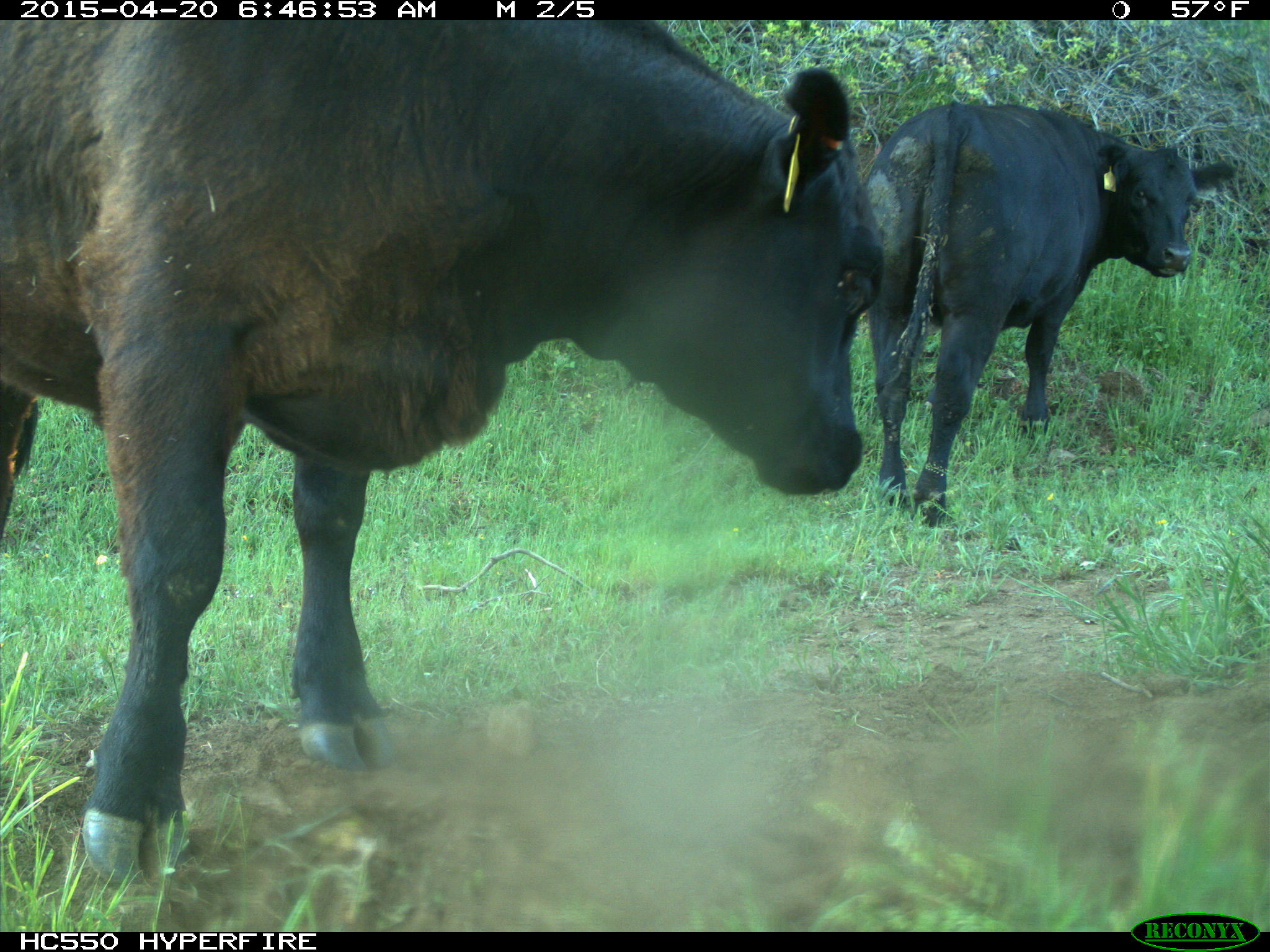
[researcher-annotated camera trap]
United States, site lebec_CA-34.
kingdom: Animalia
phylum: Chordata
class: Mammalia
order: Artiodactyla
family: Bovidae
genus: Bos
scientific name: Bos taurus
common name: domestic cow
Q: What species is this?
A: Bos taurus (domestic cow).